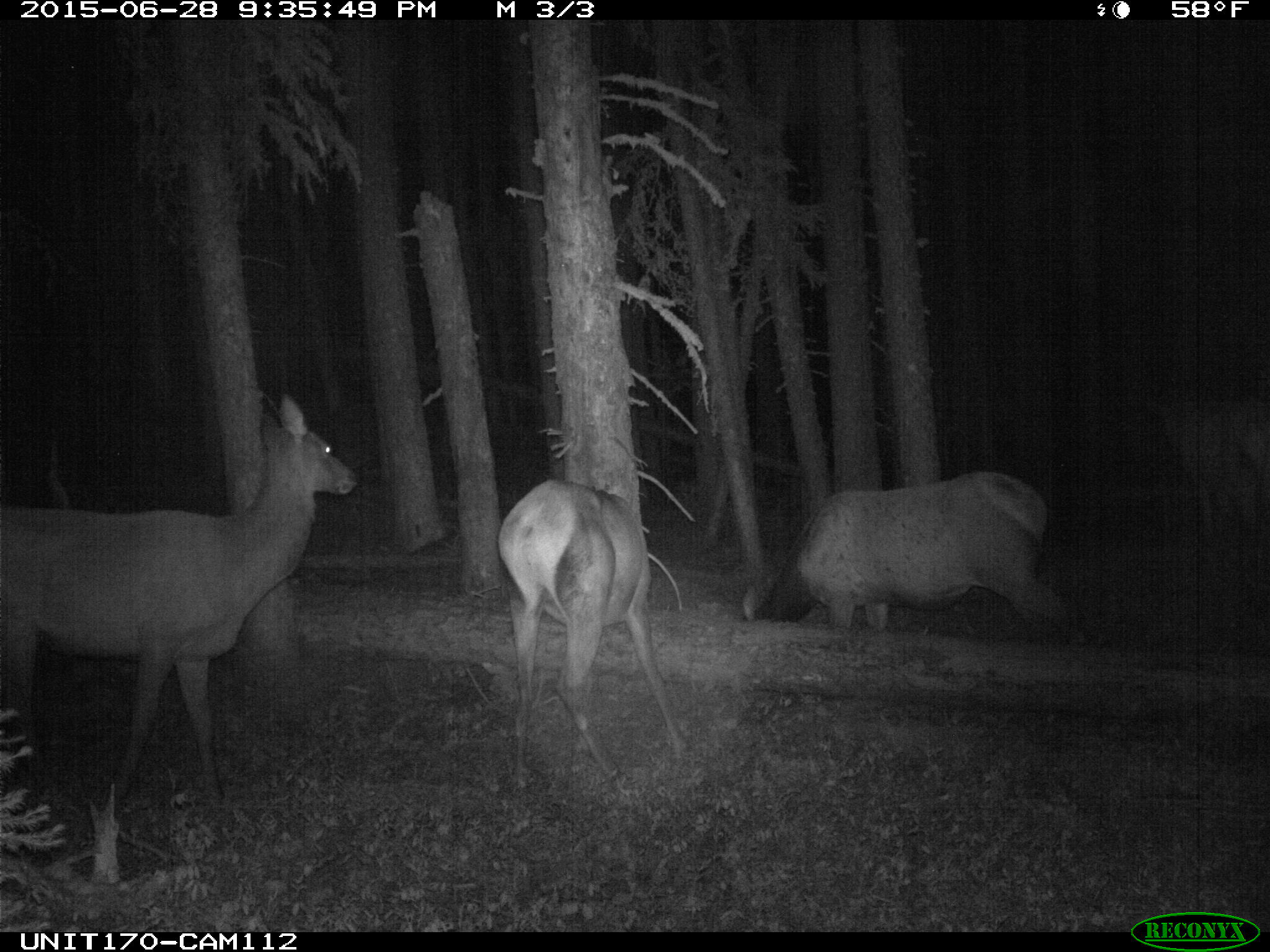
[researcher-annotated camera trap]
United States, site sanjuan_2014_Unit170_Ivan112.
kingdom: Animalia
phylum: Chordata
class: Mammalia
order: Artiodactyla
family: Cervidae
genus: Cervus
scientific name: Cervus elaphus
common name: red deer